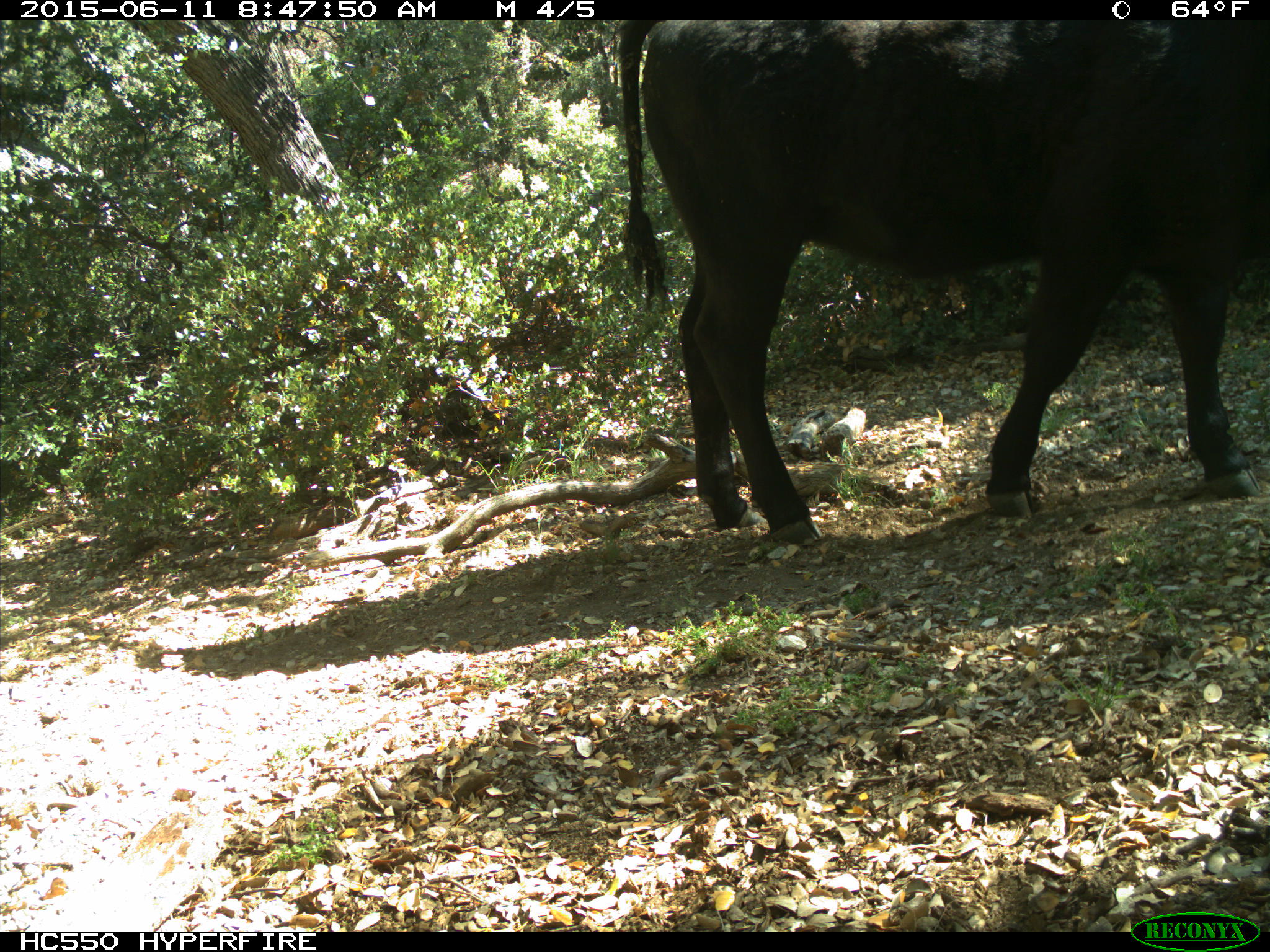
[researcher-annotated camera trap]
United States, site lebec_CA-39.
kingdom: Animalia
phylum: Chordata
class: Mammalia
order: Artiodactyla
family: Bovidae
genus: Bos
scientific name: Bos taurus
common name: domestic cow